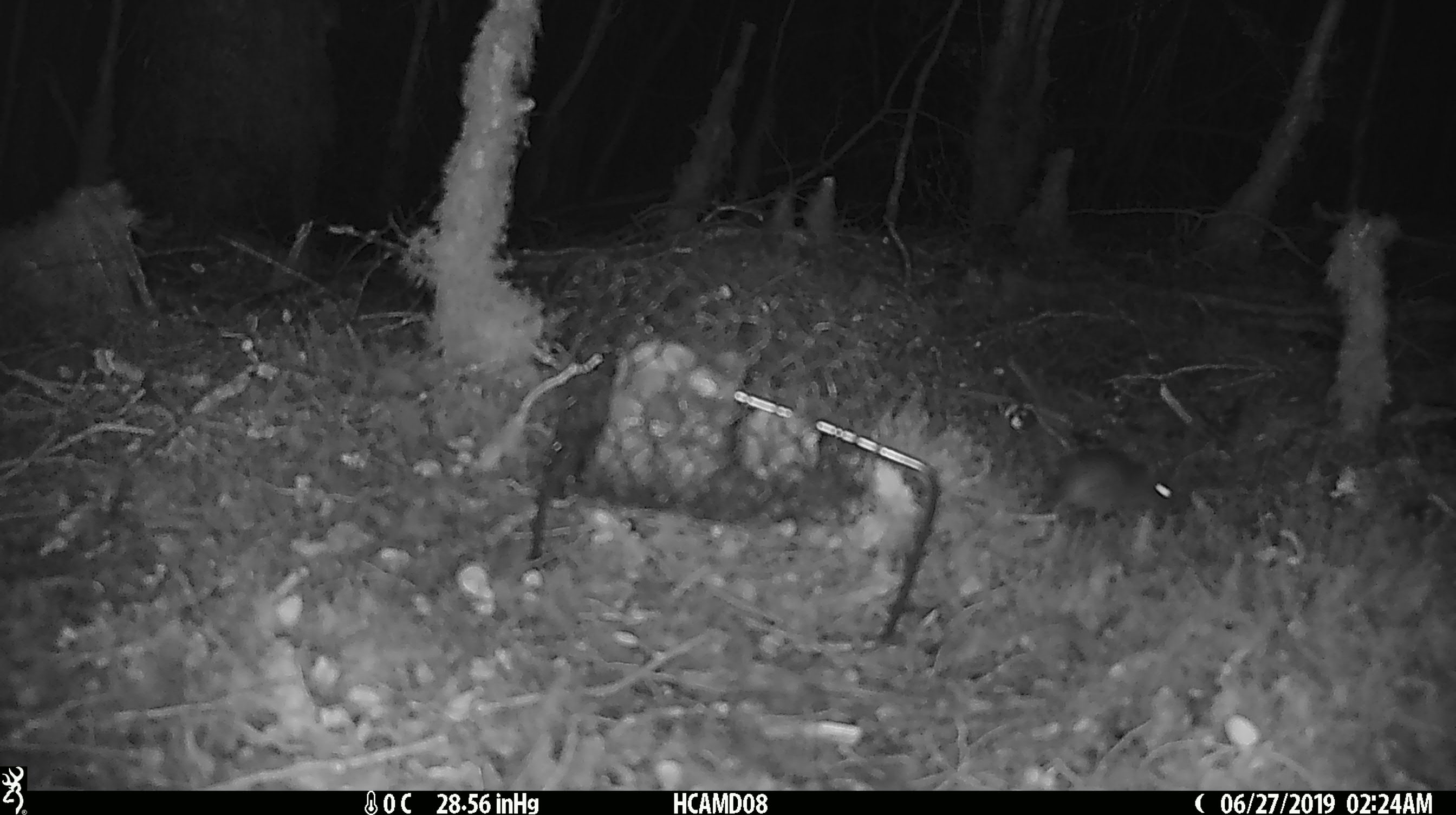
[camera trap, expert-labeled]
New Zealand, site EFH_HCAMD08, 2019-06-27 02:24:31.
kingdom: Animalia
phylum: Chordata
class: Mammalia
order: Rodentia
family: Muridae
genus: Mus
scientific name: Mus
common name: mouse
Mouse (Mus).